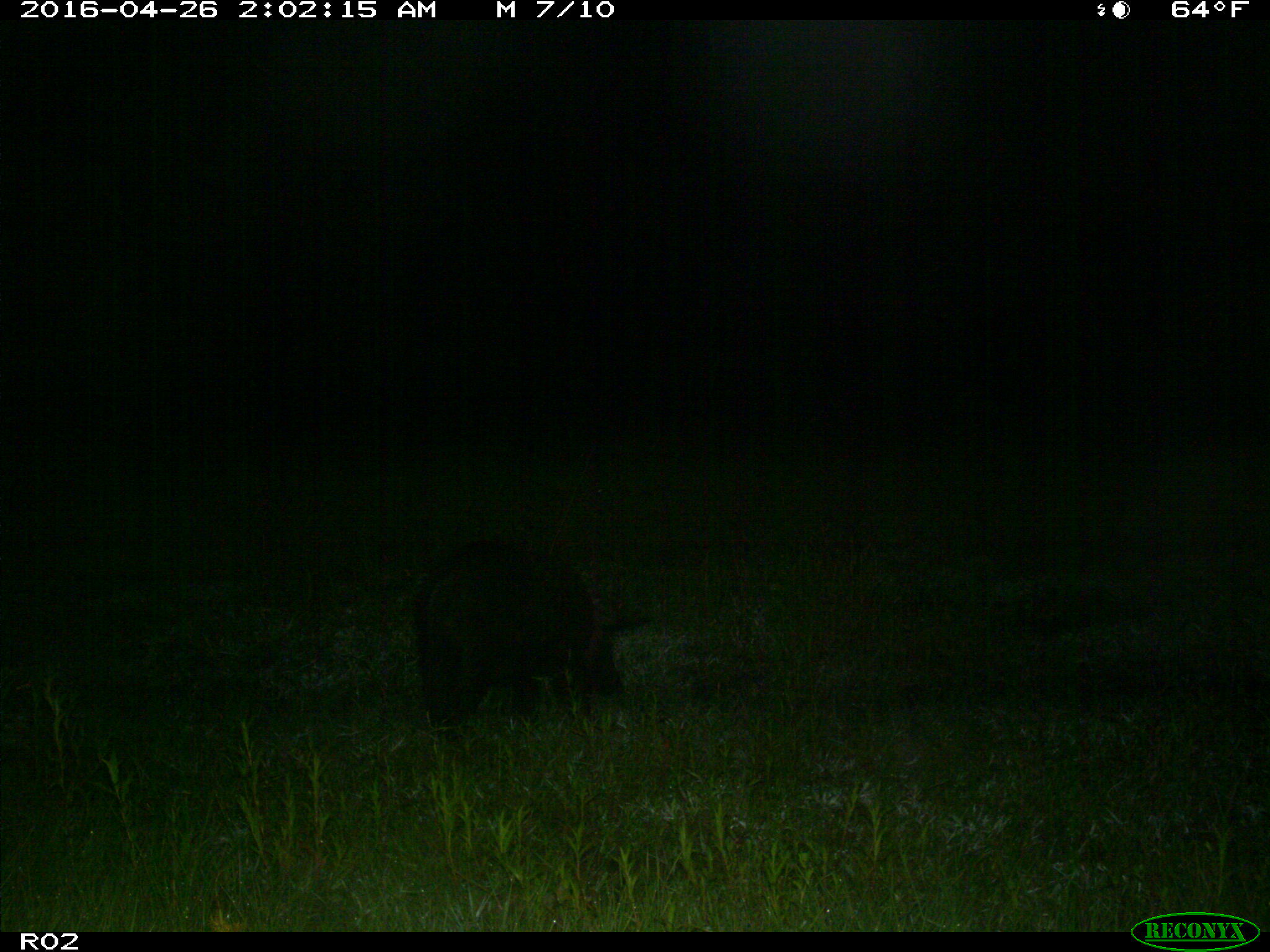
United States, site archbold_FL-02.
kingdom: Animalia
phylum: Chordata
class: Mammalia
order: Artiodactyla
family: Suidae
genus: Sus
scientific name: Sus scrofa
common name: wild boar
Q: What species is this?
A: Sus scrofa (wild boar).